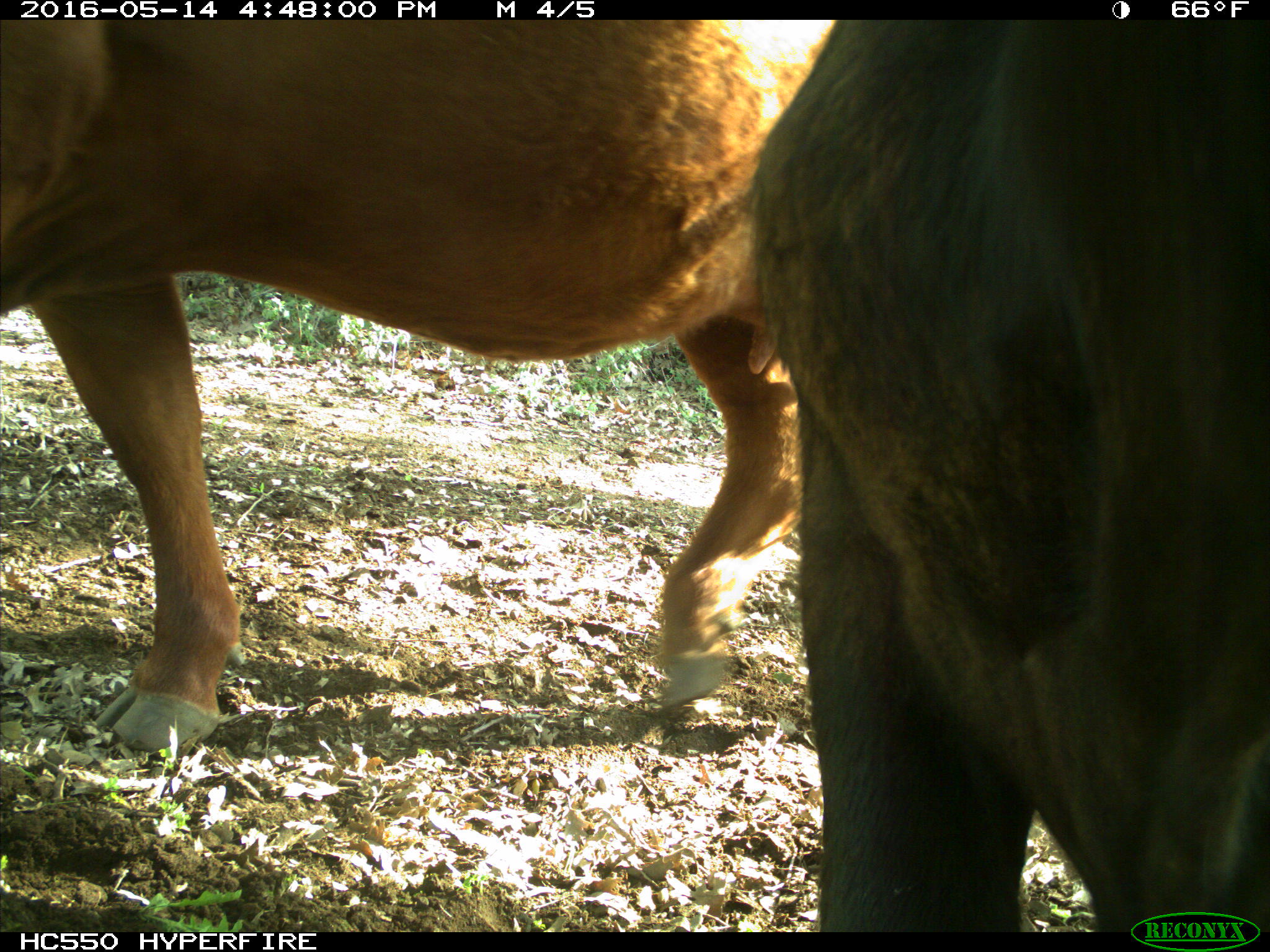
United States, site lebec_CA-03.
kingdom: Animalia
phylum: Chordata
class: Mammalia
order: Artiodactyla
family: Bovidae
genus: Bos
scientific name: Bos taurus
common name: domestic cow